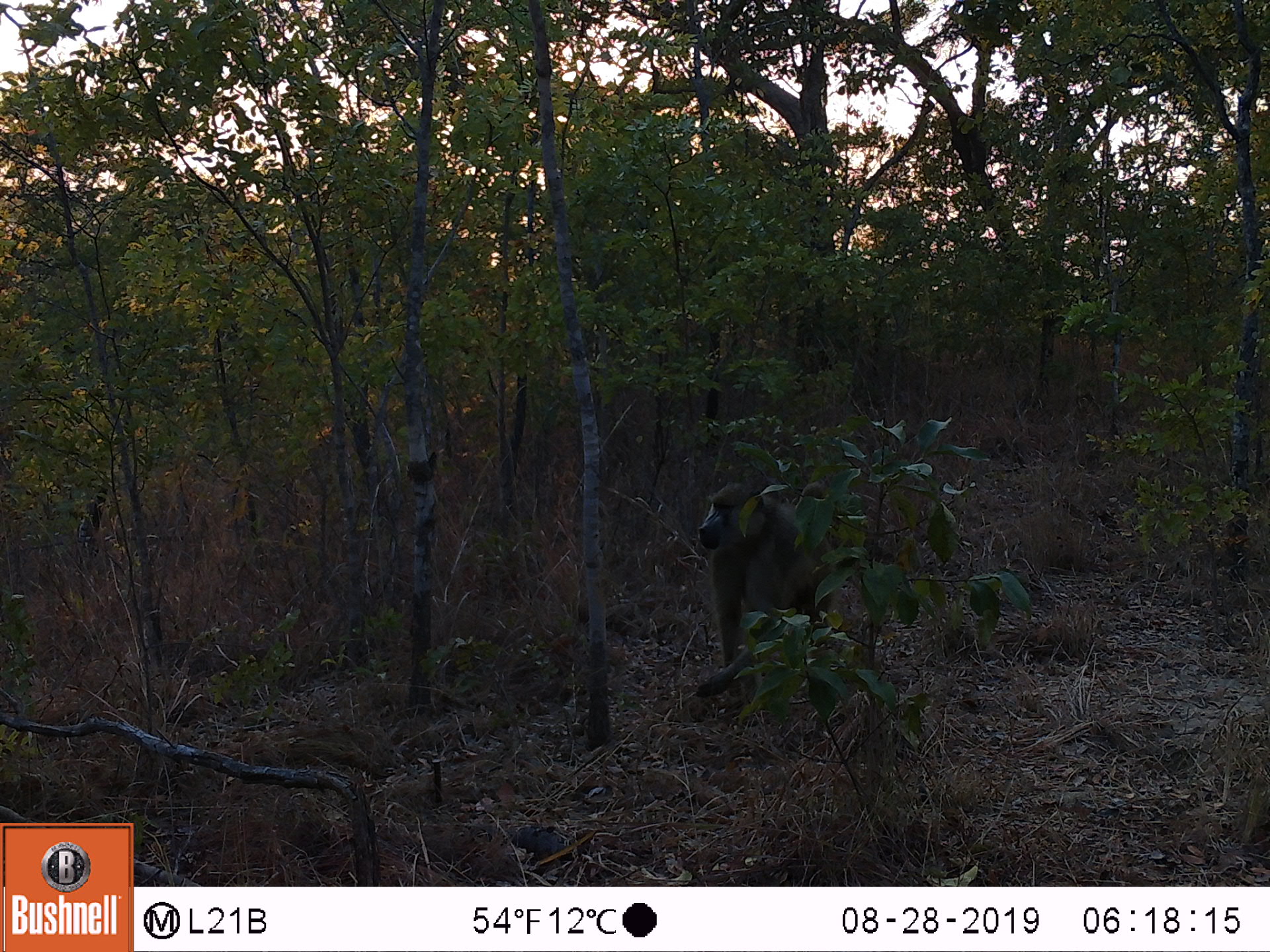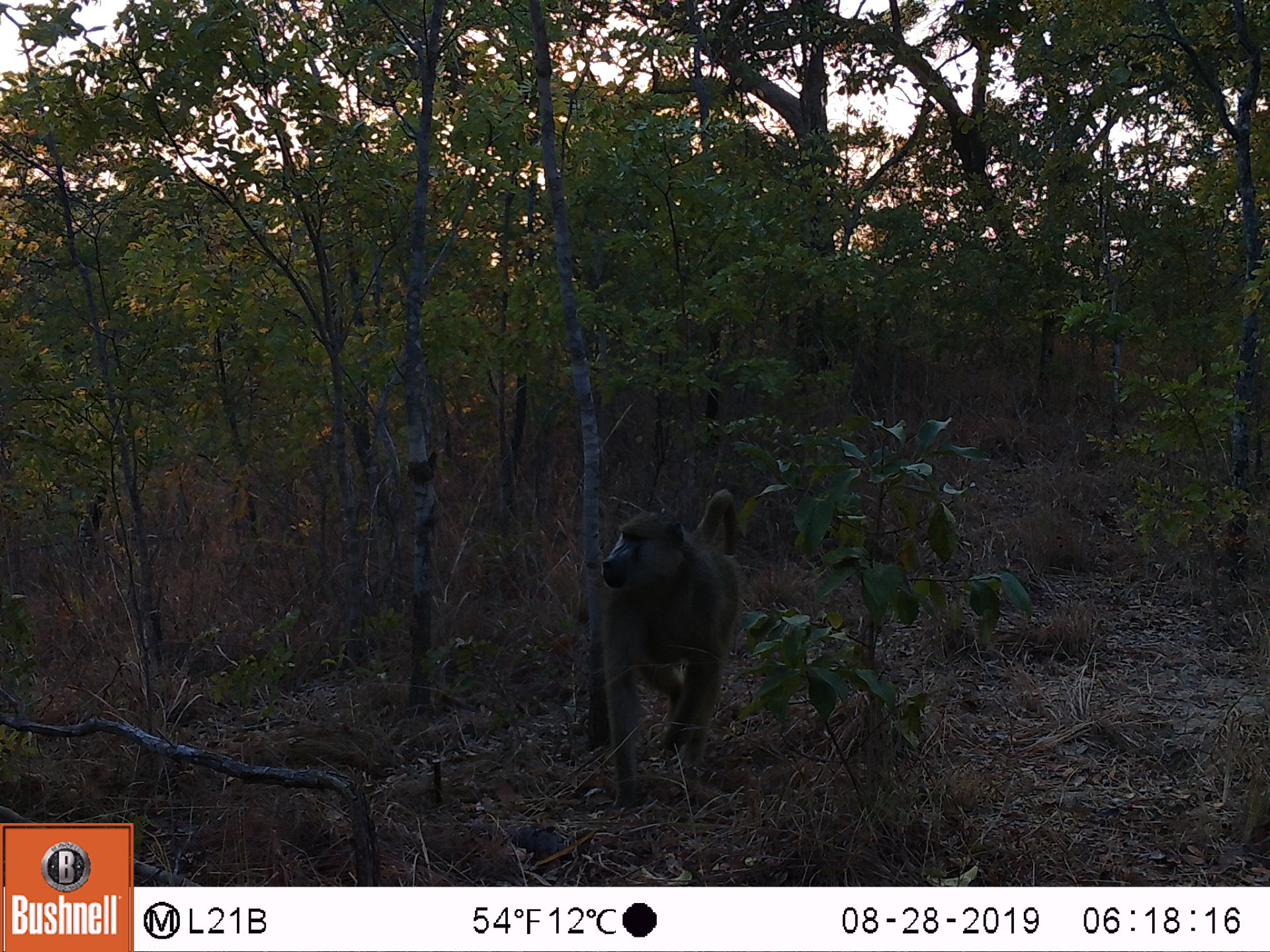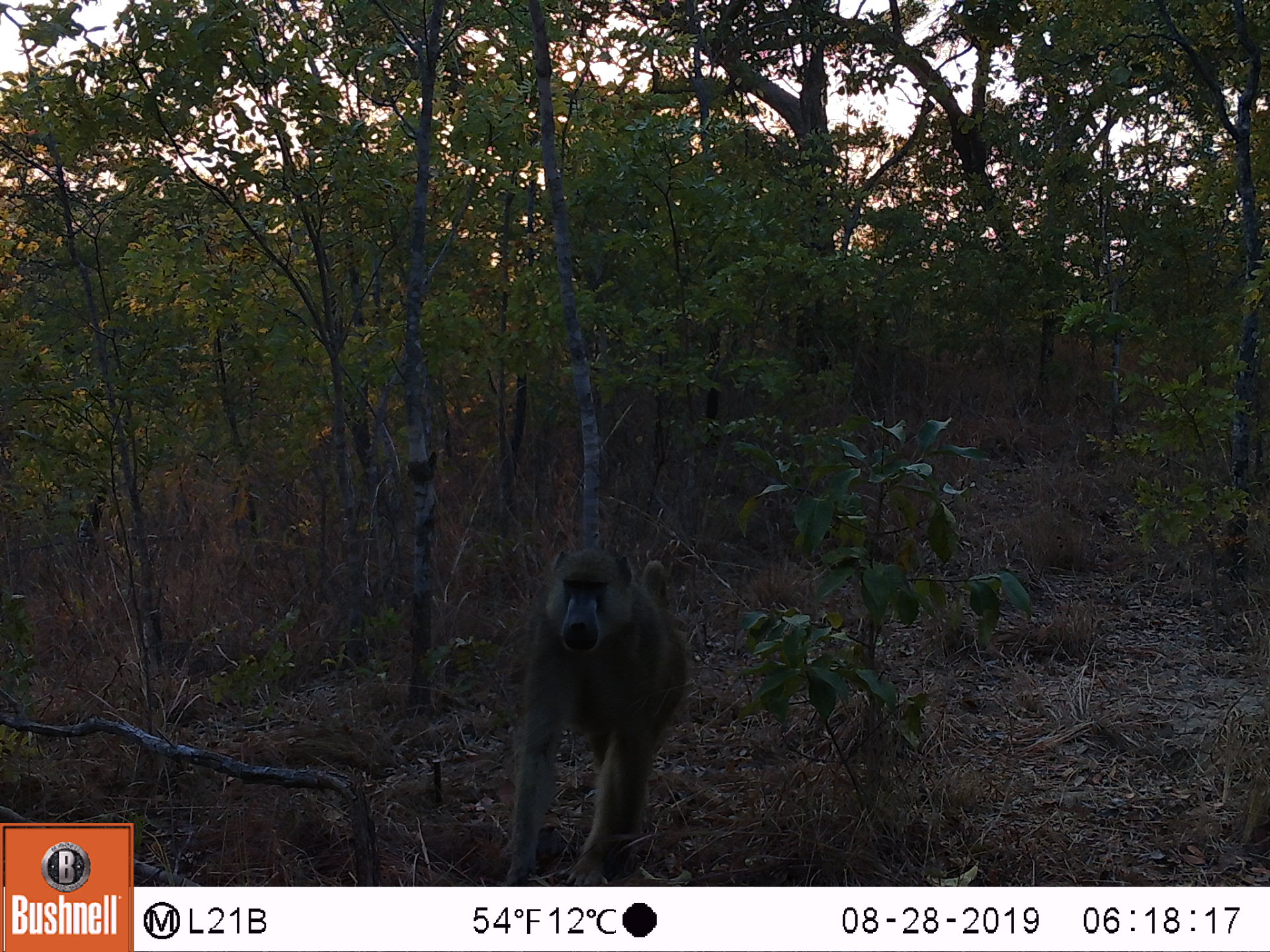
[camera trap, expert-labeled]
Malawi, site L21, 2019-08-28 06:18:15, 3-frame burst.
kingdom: Animalia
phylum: Chordata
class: Mammalia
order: Primates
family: Cercopithecidae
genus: Papio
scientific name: Papio cynocephalus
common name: yellow baboon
Yellow baboon (Papio cynocephalus), count 1.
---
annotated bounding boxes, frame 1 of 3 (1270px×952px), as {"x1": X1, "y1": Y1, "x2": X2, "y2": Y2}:
yellow baboon: {"x1": 683, "y1": 474, "x2": 870, "y2": 713}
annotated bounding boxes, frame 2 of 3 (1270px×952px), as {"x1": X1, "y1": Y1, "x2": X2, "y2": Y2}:
yellow baboon: {"x1": 593, "y1": 483, "x2": 750, "y2": 766}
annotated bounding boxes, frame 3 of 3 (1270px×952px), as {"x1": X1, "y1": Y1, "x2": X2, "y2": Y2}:
yellow baboon: {"x1": 501, "y1": 543, "x2": 693, "y2": 880}